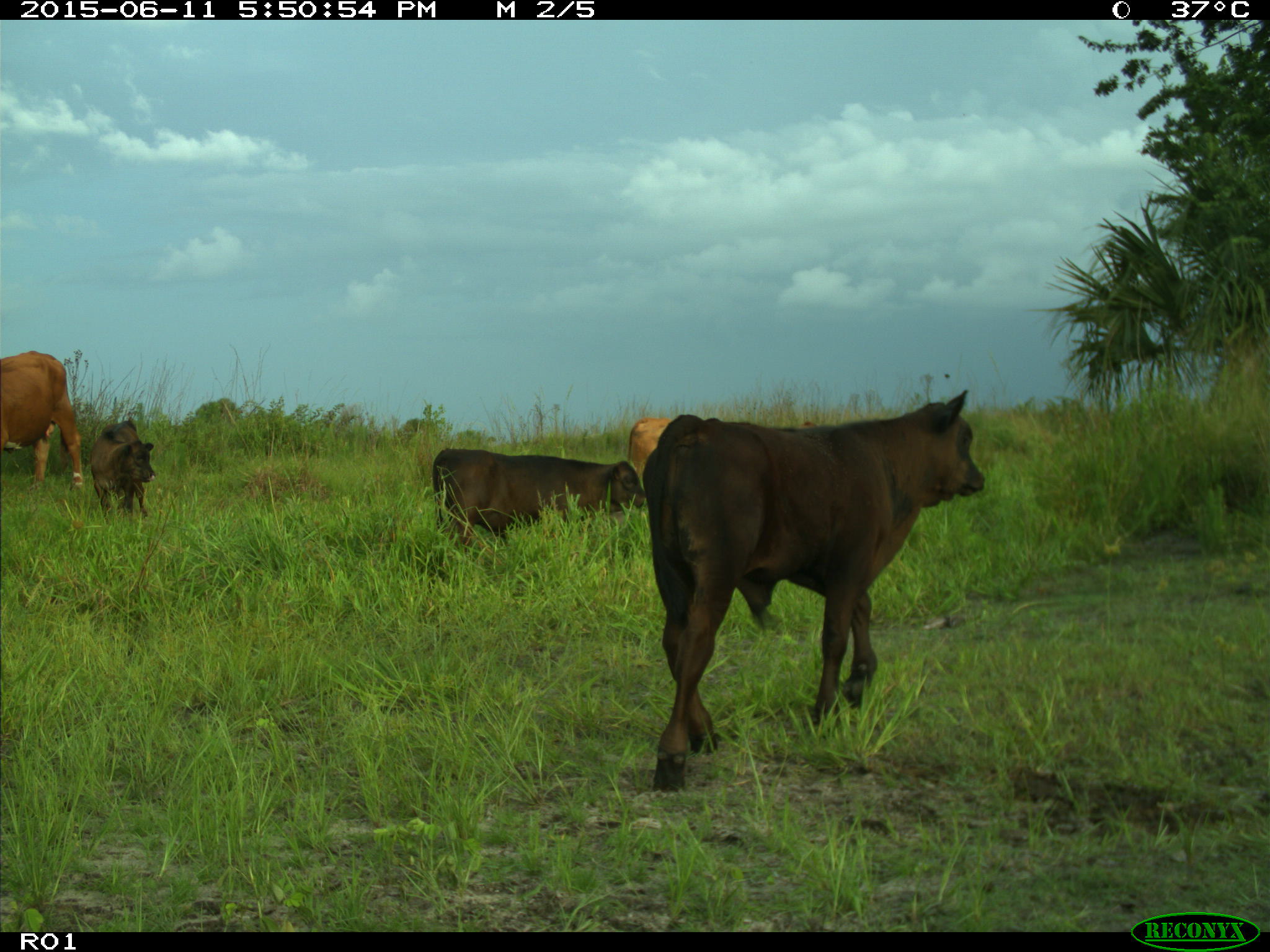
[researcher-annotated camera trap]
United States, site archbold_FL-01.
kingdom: Animalia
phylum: Chordata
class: Mammalia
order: Artiodactyla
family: Bovidae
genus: Bos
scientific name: Bos taurus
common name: domestic cow